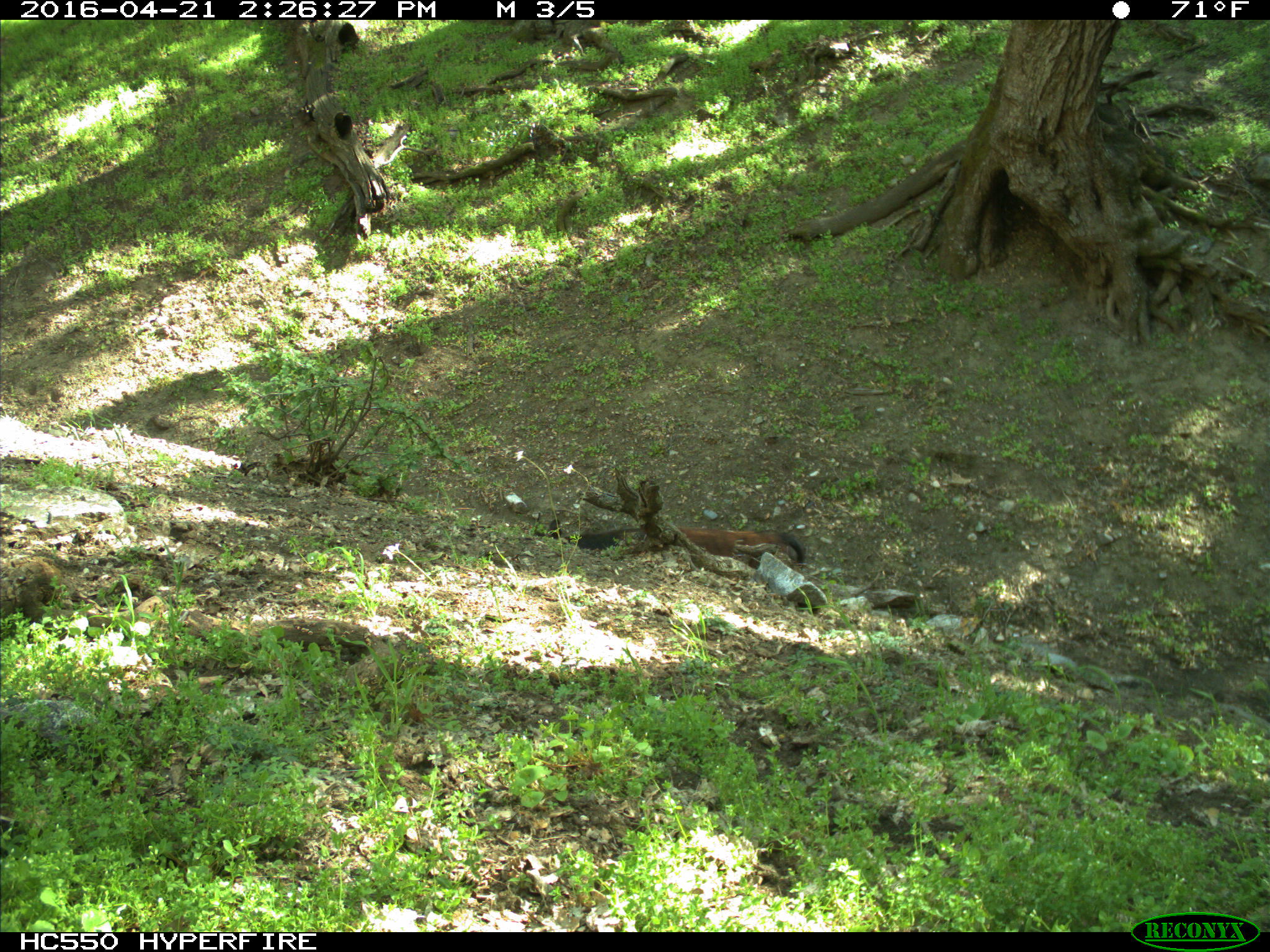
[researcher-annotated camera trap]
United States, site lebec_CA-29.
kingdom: Animalia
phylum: Chordata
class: Mammalia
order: Artiodactyla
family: Bovidae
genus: Bos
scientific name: Bos taurus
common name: domestic cow